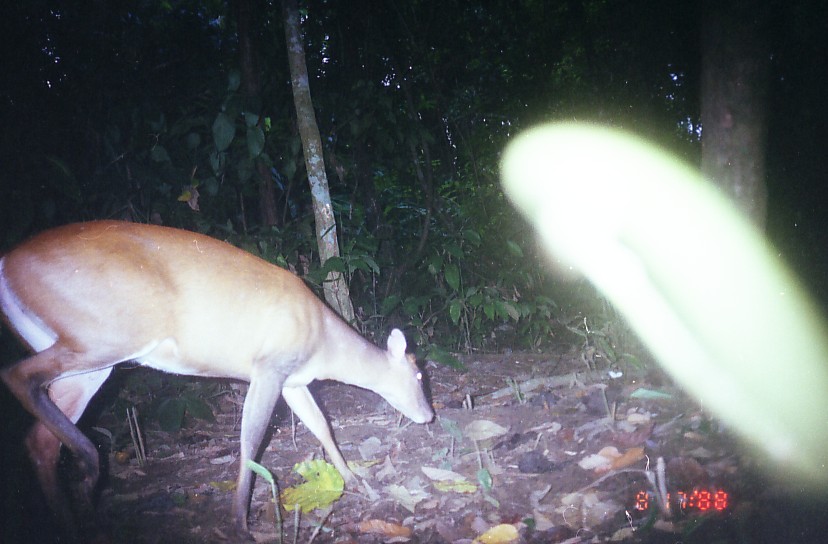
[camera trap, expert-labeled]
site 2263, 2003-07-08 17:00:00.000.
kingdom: Animalia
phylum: Chordata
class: Mammalia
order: Artiodactyla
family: Cervidae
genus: Muntiacus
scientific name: Muntiacus muntjak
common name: southern red muntjac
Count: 1.